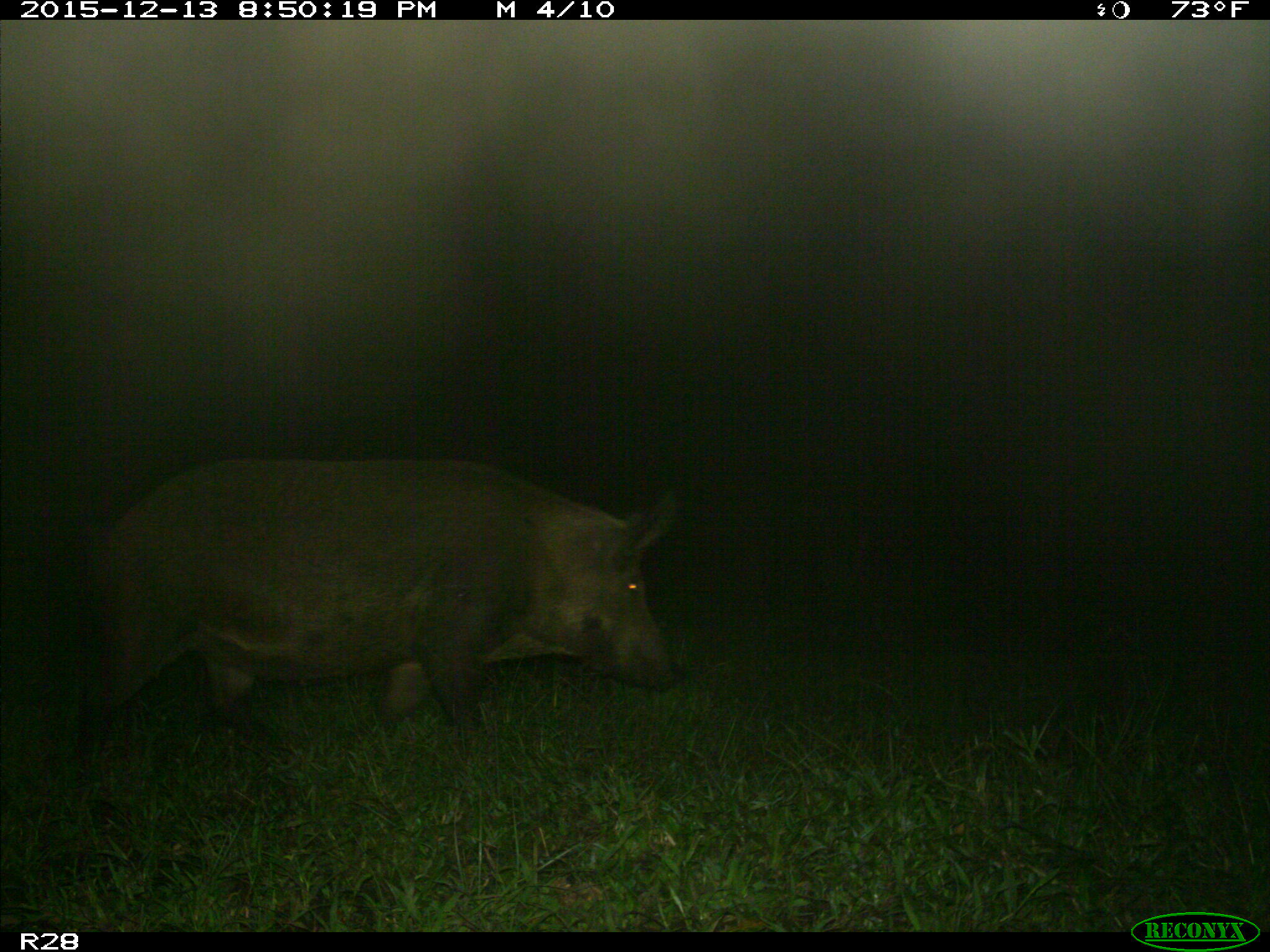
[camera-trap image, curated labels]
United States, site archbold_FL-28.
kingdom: Animalia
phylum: Chordata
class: Mammalia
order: Artiodactyla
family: Suidae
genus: Sus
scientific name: Sus scrofa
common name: wild boar